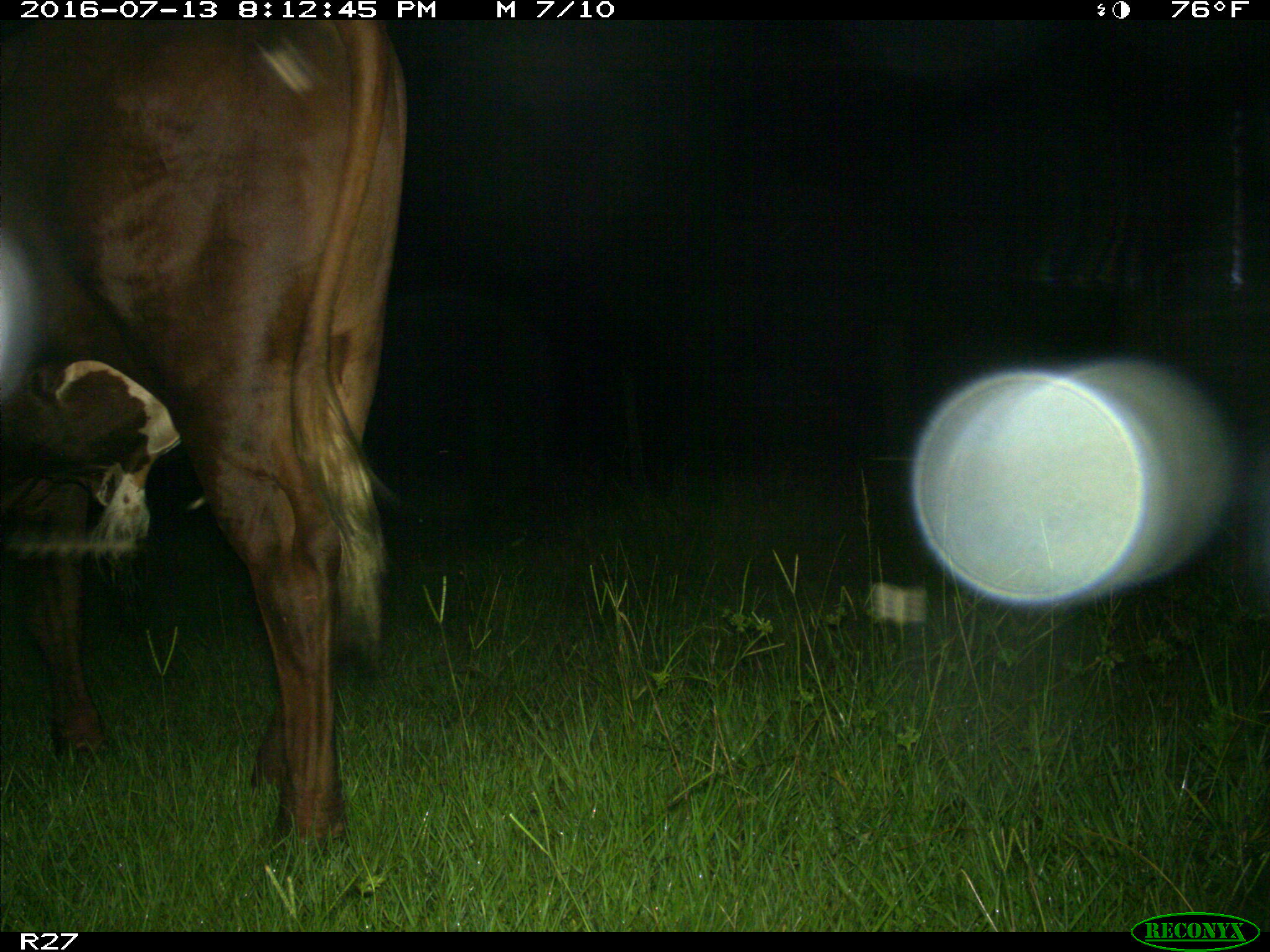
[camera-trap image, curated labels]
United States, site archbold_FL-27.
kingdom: Animalia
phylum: Chordata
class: Mammalia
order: Artiodactyla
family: Bovidae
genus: Bos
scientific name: Bos taurus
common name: domestic cow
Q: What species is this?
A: Bos taurus (domestic cow).